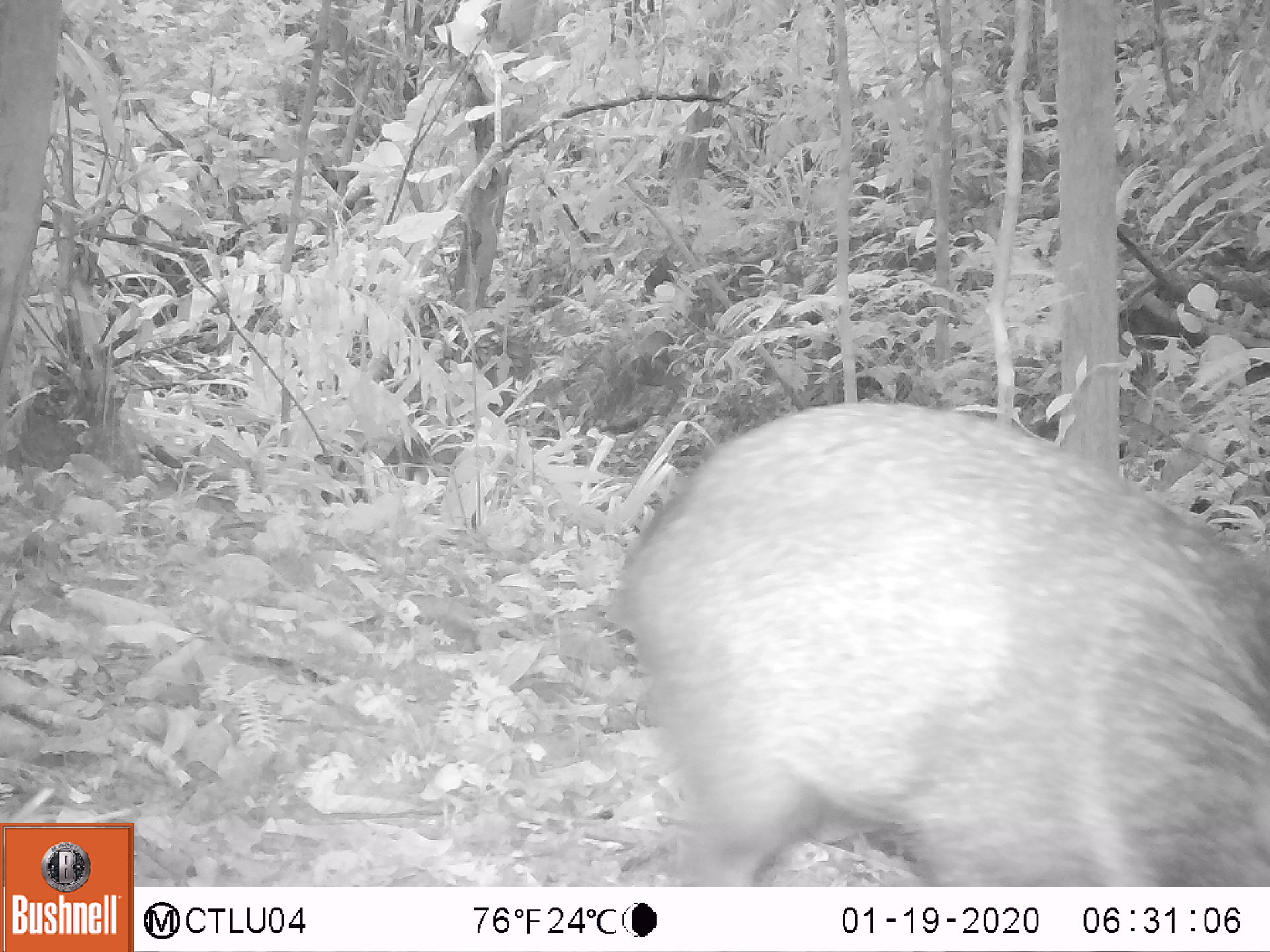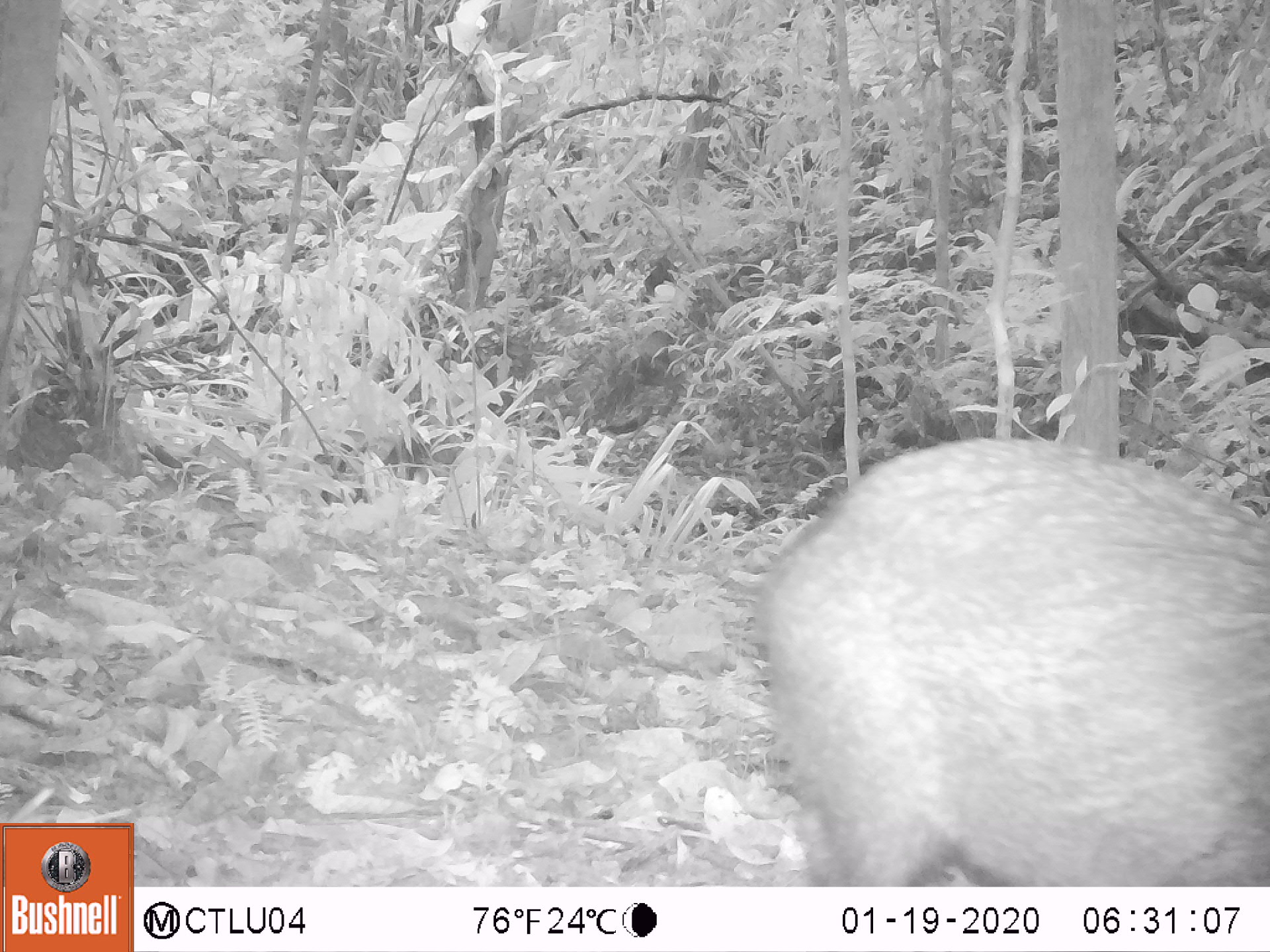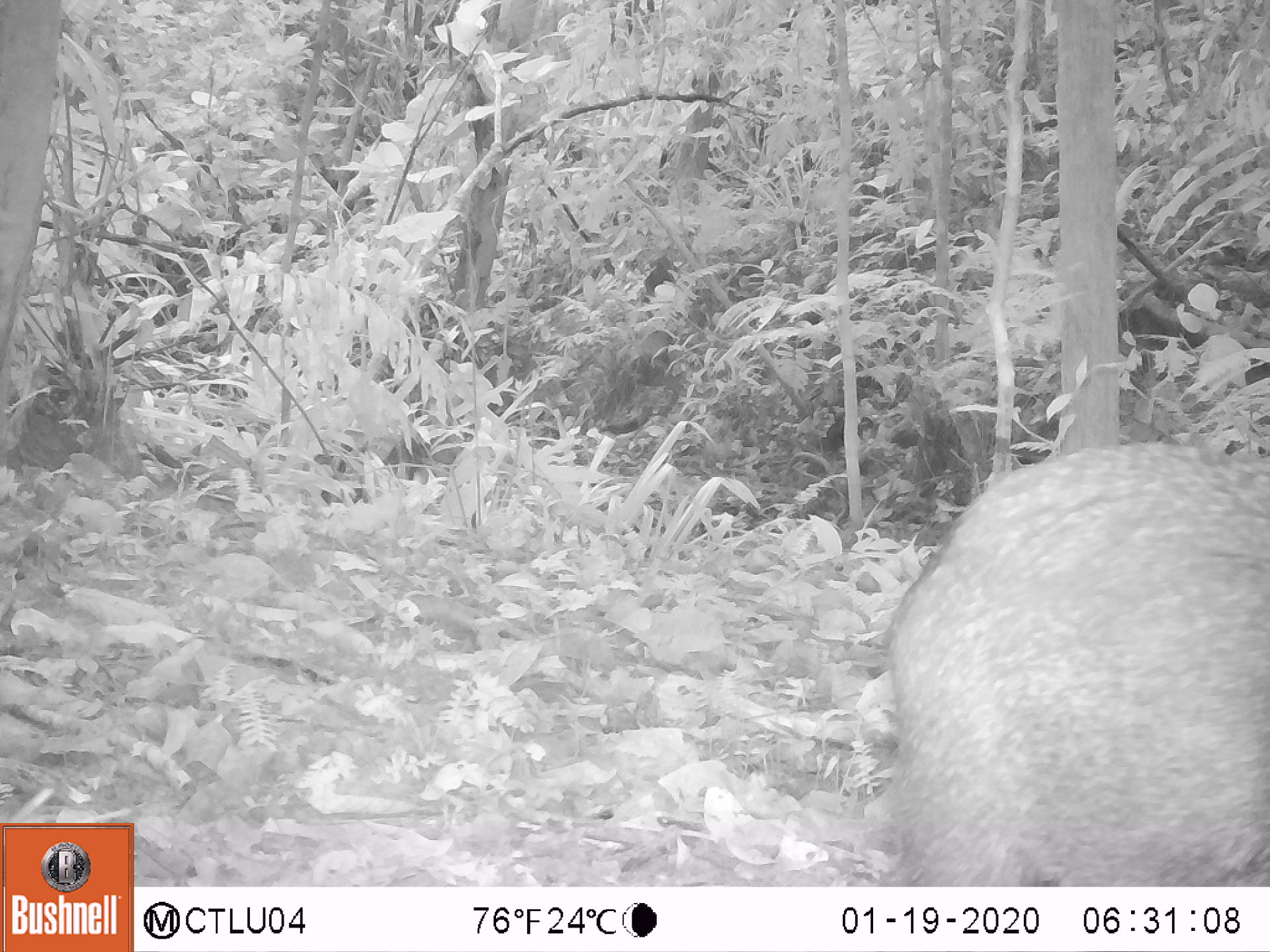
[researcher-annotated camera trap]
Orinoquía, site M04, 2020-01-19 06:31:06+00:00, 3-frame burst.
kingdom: Animalia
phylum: Chordata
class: Mammalia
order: Artiodactyla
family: Tayassuidae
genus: Pecari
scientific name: Pecari tajacu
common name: collared peccary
Collared peccary (Pecari tajacu).